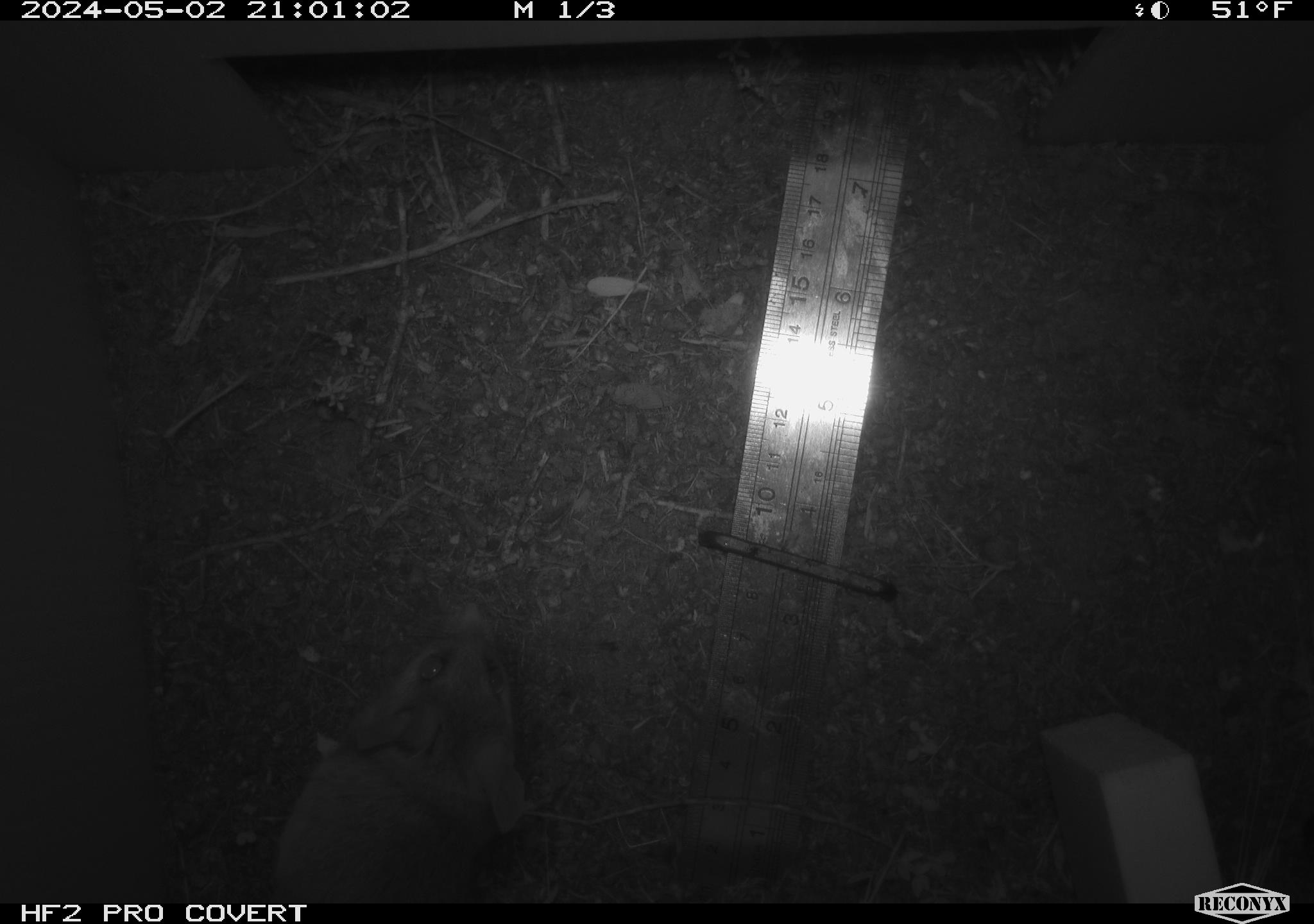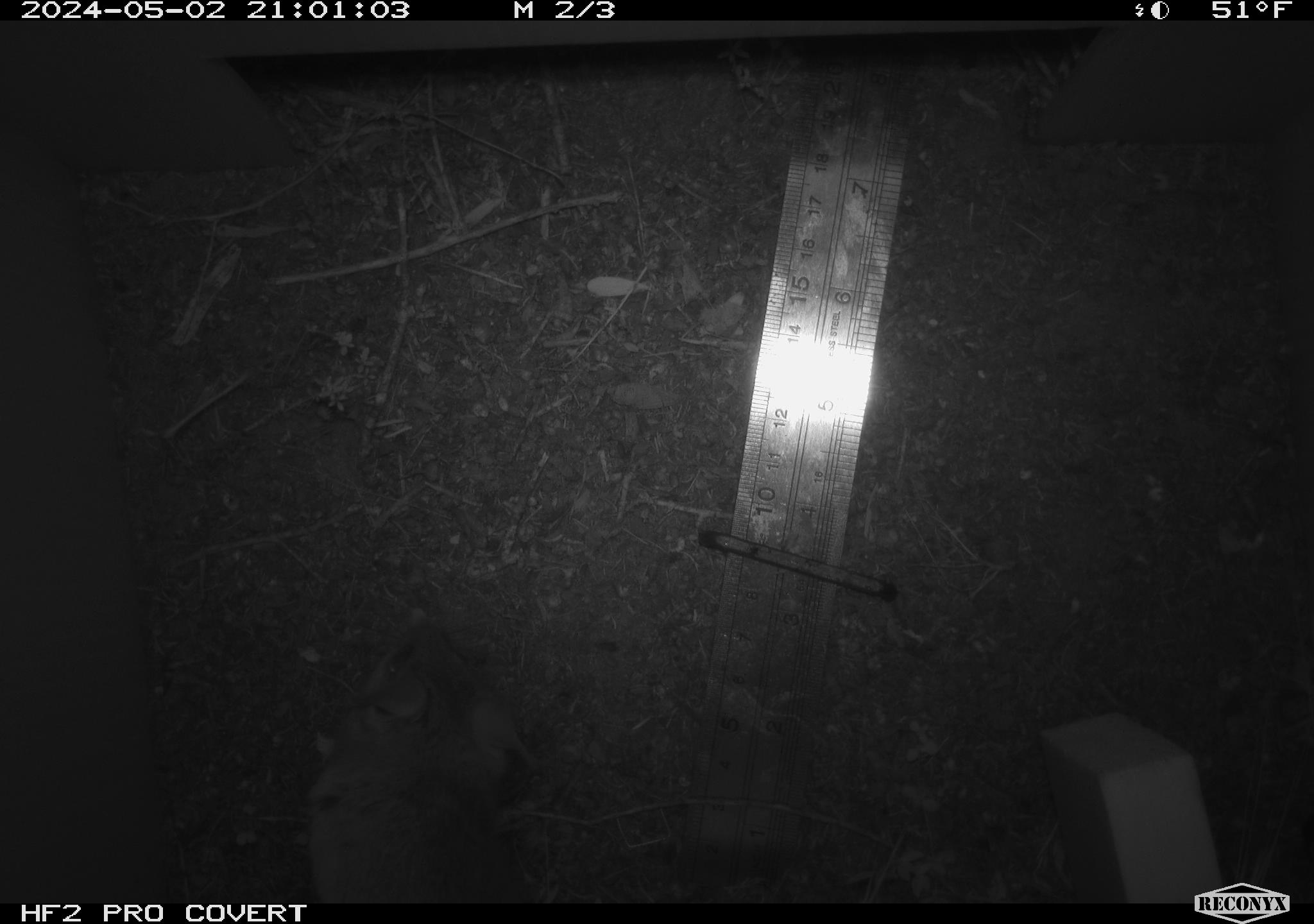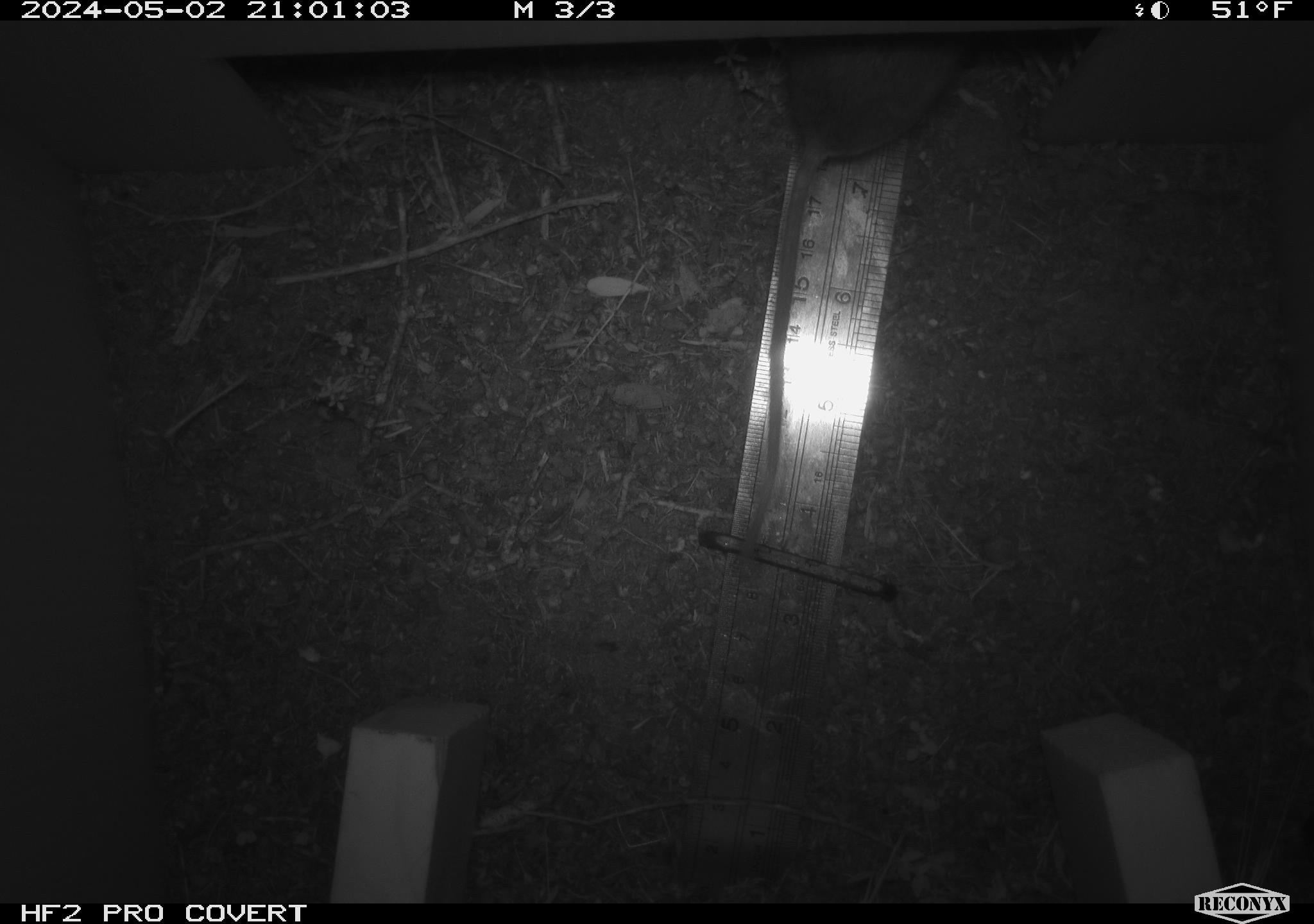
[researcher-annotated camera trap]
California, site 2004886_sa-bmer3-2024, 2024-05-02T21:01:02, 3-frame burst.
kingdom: Animalia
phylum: Chordata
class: Mammalia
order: Rodentia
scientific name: Rodentia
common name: mouse species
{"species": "mouse species (Rodentia)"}